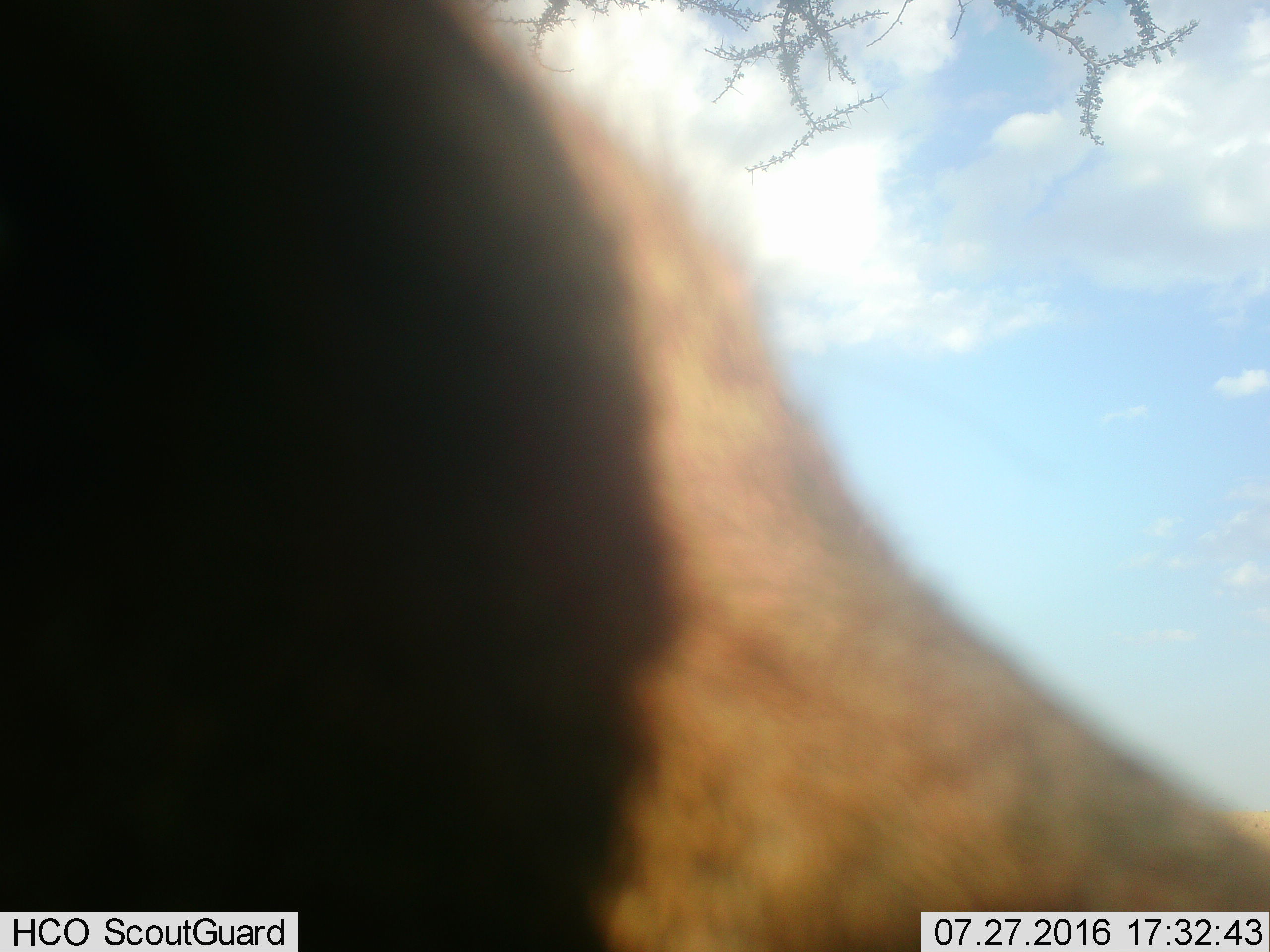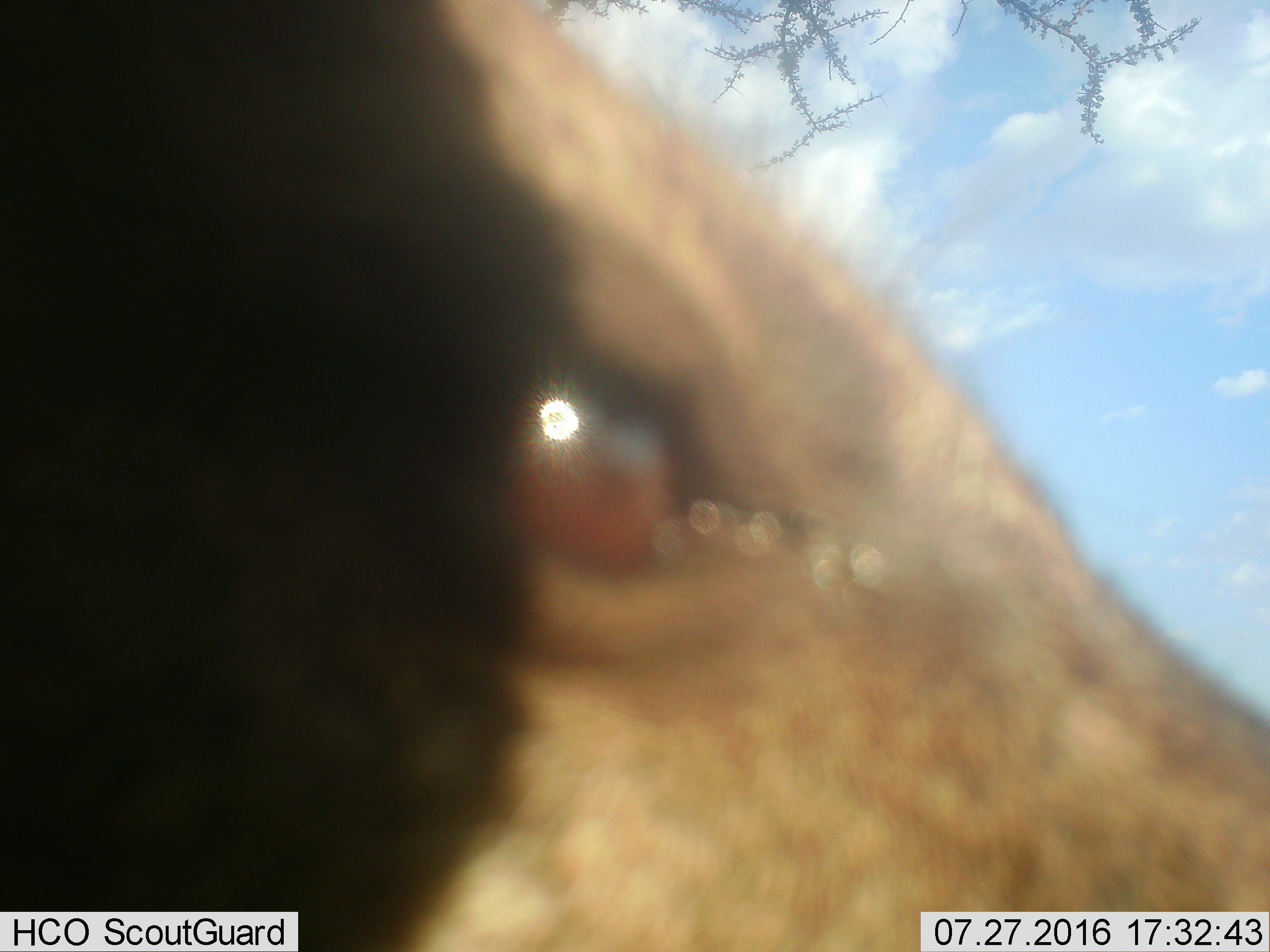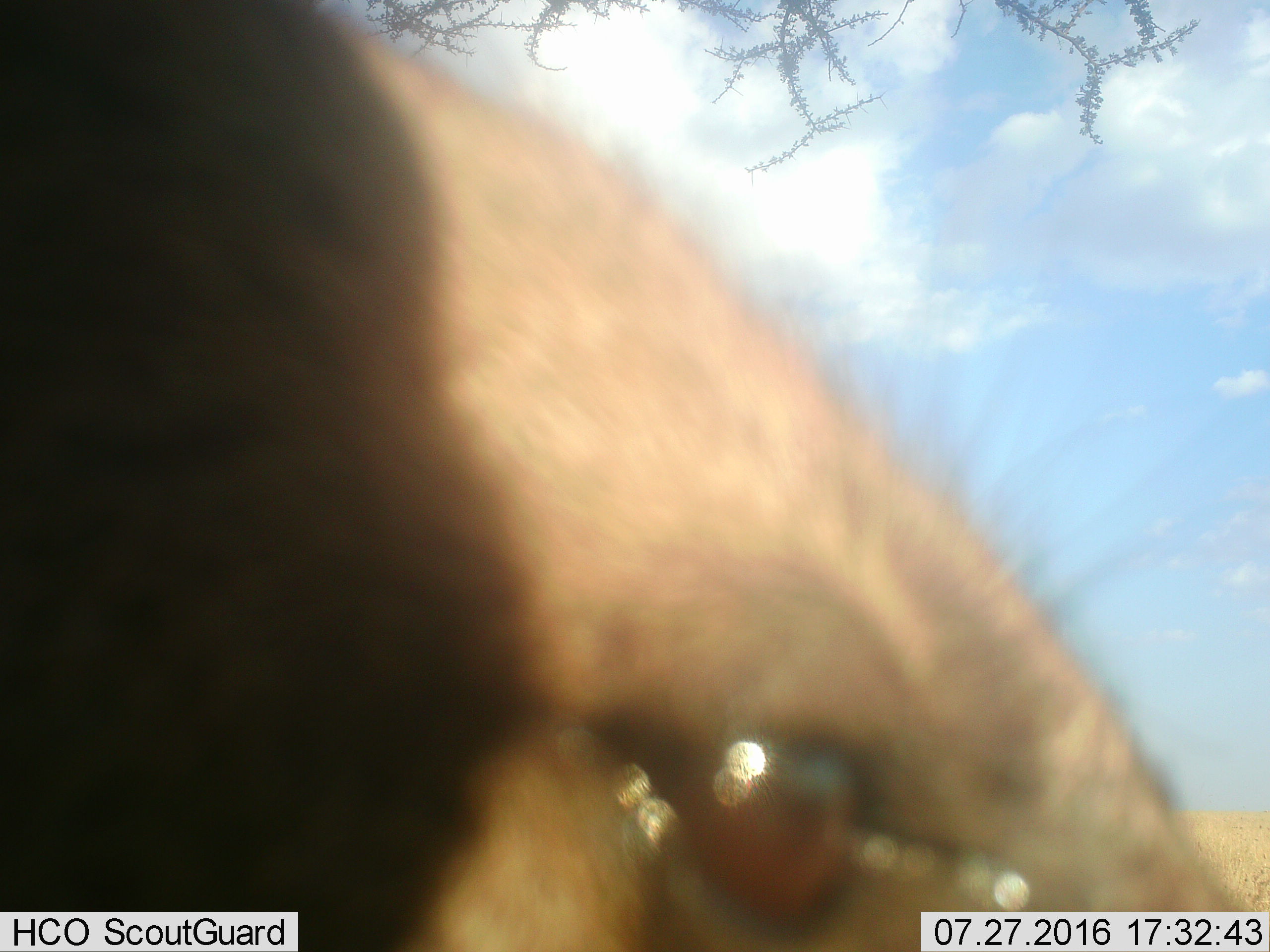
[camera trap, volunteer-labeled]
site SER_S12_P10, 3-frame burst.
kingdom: Animalia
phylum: Chordata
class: Mammalia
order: Carnivora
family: Hyaenidae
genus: Crocuta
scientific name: Crocuta crocuta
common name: spotted hyena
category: hyenaspotted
Hyenaspotted (spotted hyena) (Crocuta crocuta), count 1. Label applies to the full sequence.